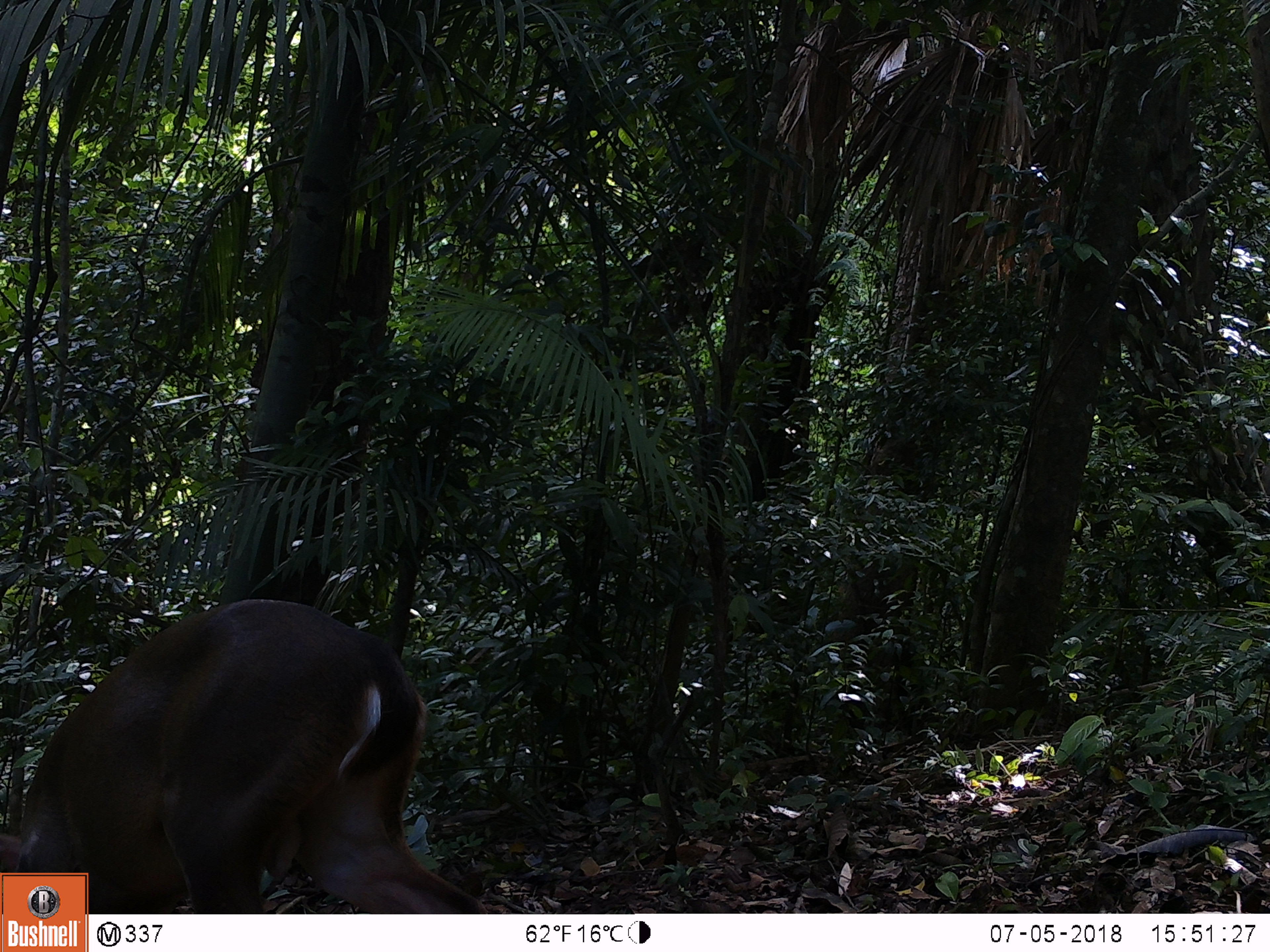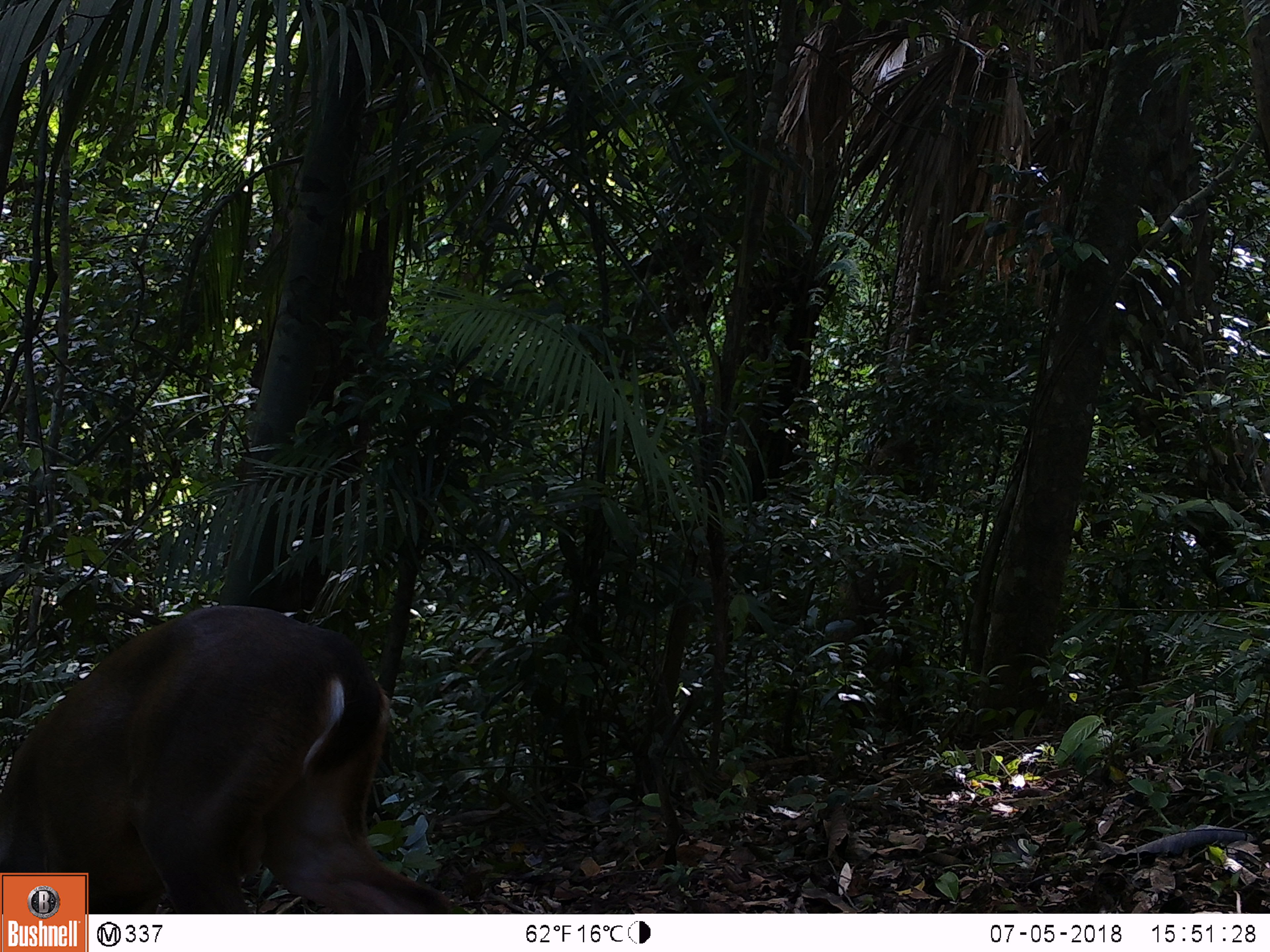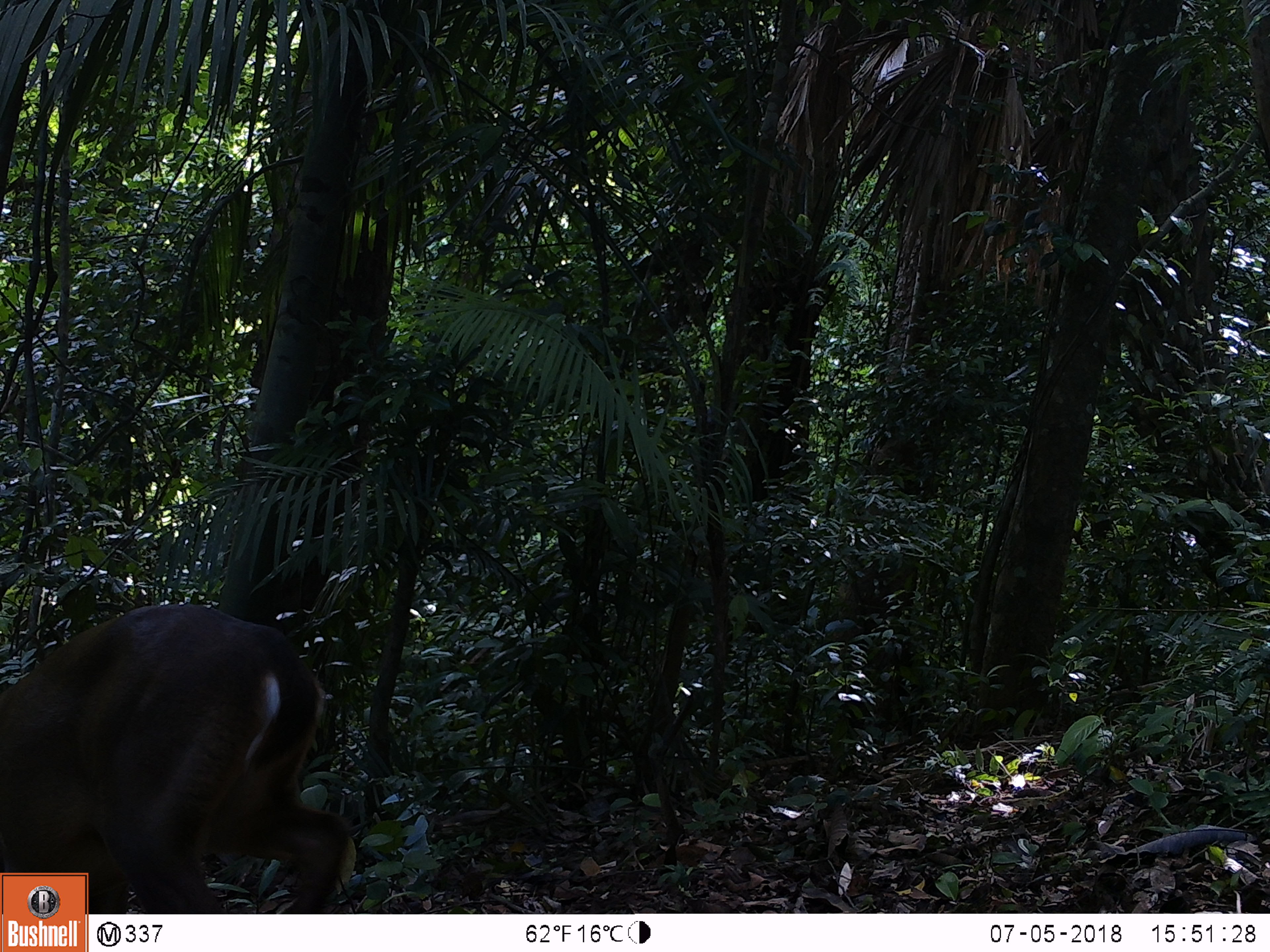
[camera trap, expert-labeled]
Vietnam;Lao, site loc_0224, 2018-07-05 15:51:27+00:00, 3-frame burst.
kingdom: Animalia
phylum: Chordata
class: Mammalia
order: Artiodactyla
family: Cervidae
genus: Muntiacus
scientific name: Muntiacus vuquangensis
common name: large-antlered muntjac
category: large antlered muntjac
Large antlered muntjac (large-antlered muntjac) (Muntiacus vuquangensis). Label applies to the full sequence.